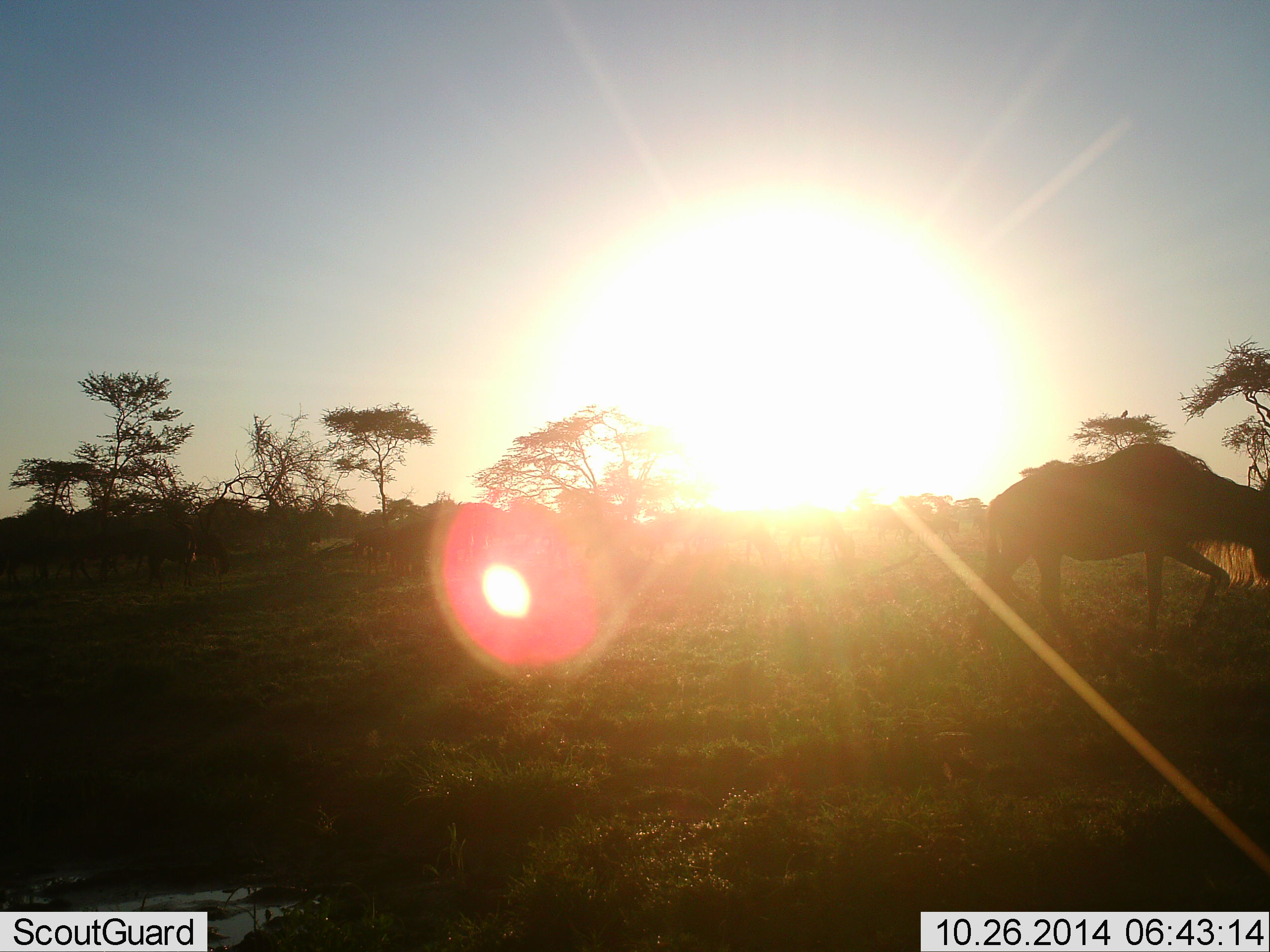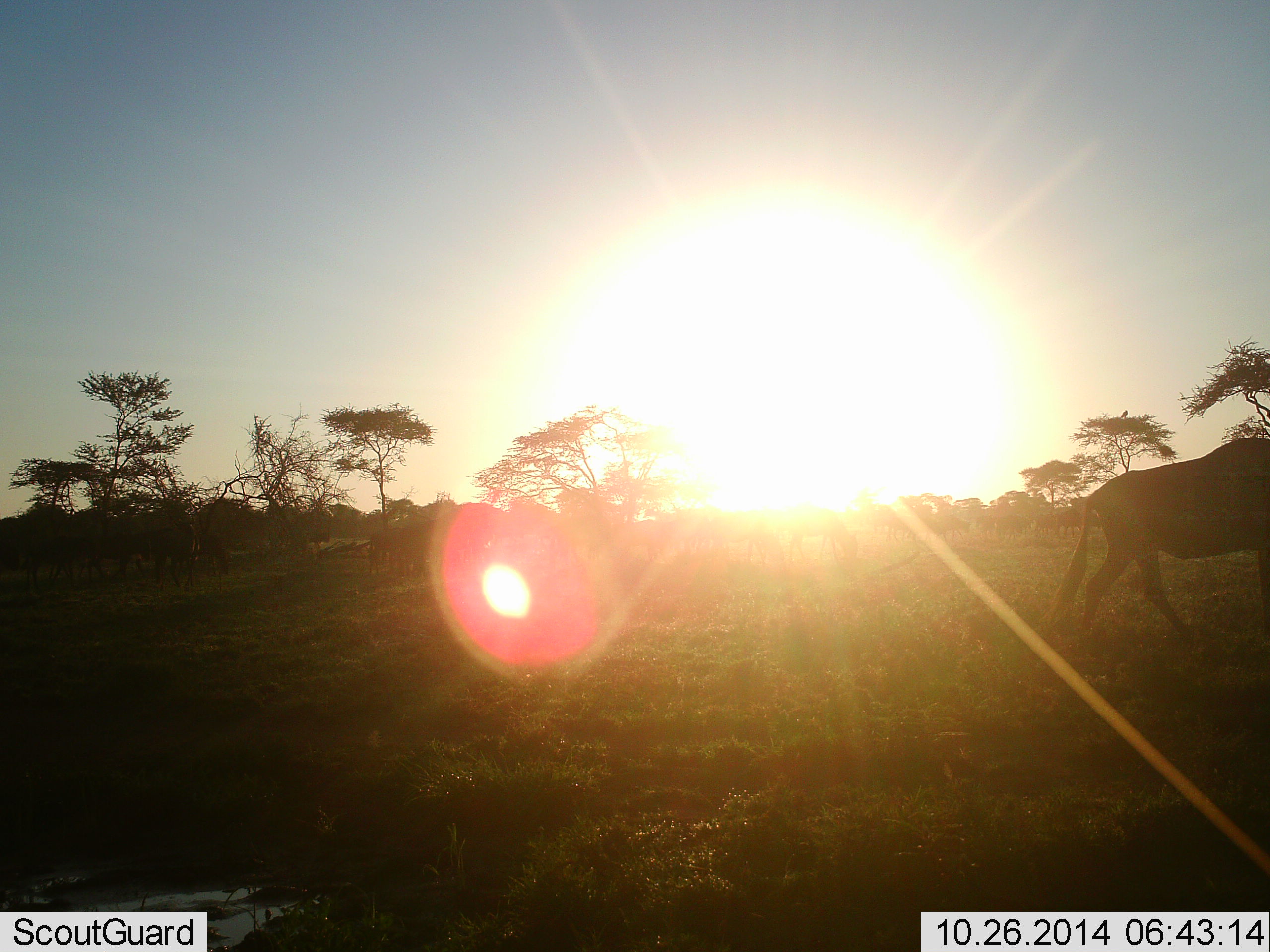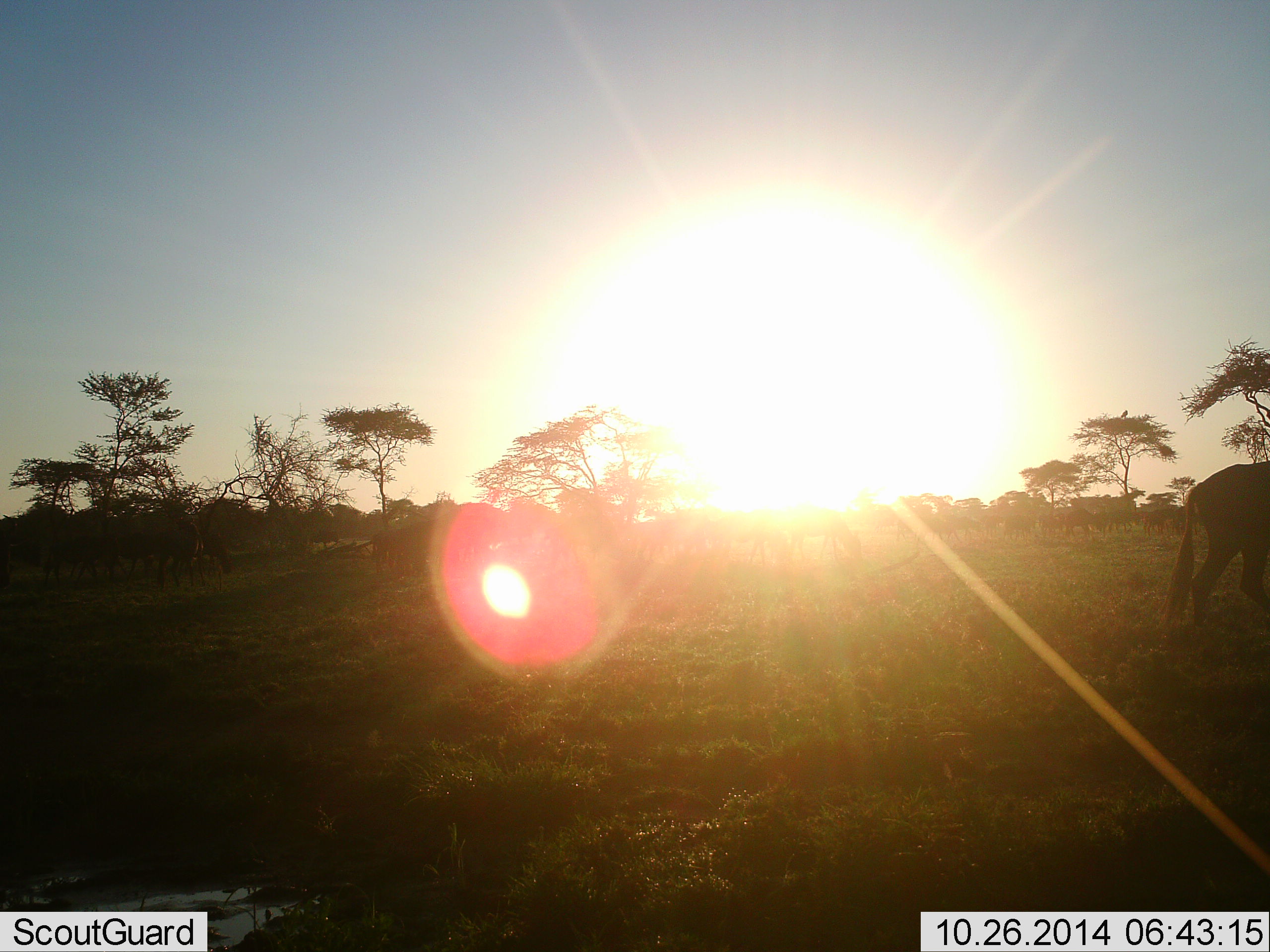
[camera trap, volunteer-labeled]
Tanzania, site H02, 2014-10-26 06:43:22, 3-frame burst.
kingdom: Animalia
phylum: Chordata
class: Mammalia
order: Artiodactyla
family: Bovidae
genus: Connochaetes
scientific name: Connochaetes taurinus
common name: blue wildebeest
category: wildebeest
Wildebeest (blue wildebeest) (Connochaetes taurinus), count 10. Behavior (volunteer vote fractions): standing 10%, resting 0%, moving 70%, interacting 0%. Young present (vote fraction): 0%. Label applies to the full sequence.